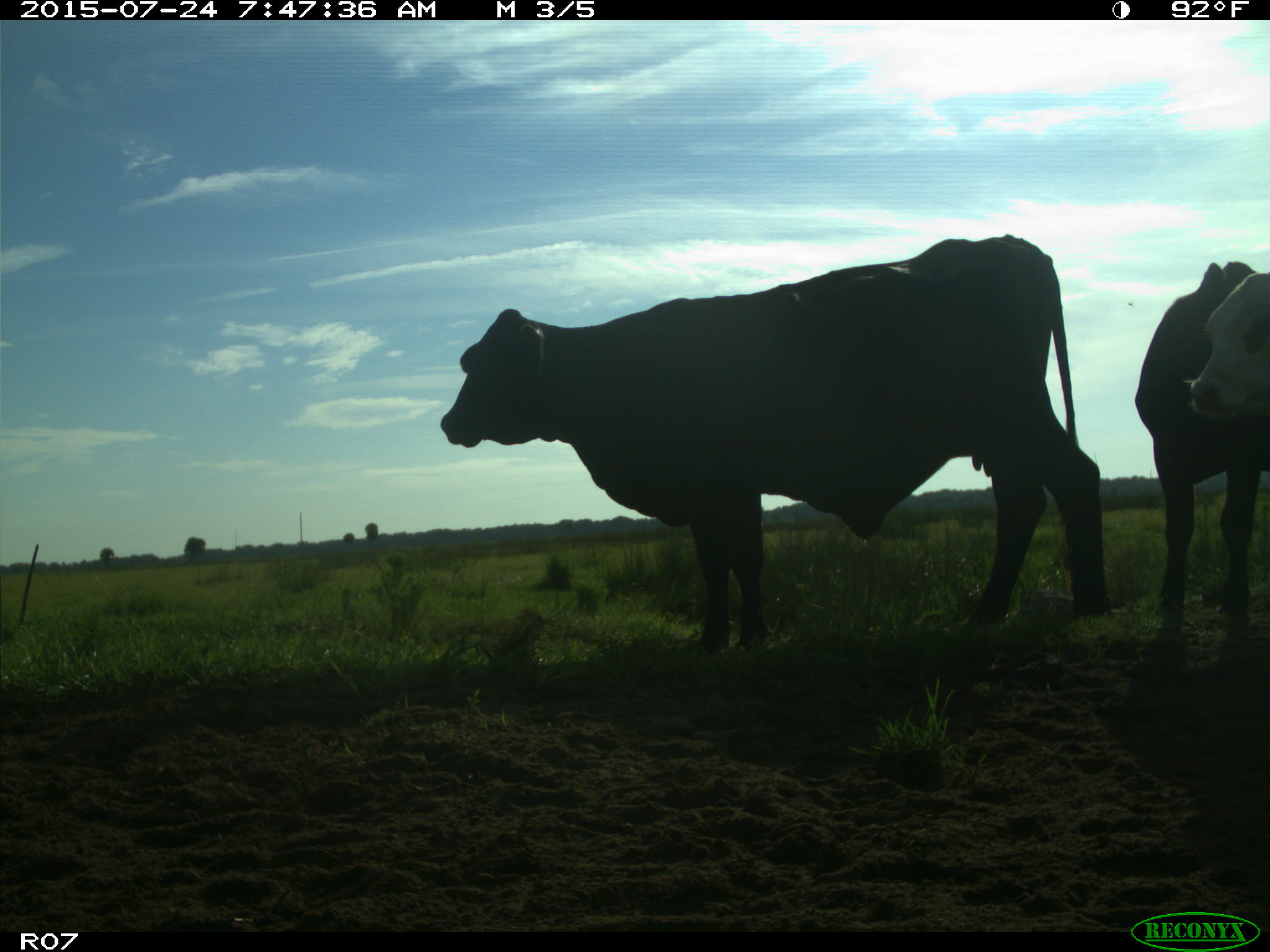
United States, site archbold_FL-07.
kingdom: Animalia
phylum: Chordata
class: Mammalia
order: Artiodactyla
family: Bovidae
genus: Bos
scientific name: Bos taurus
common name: domestic cow